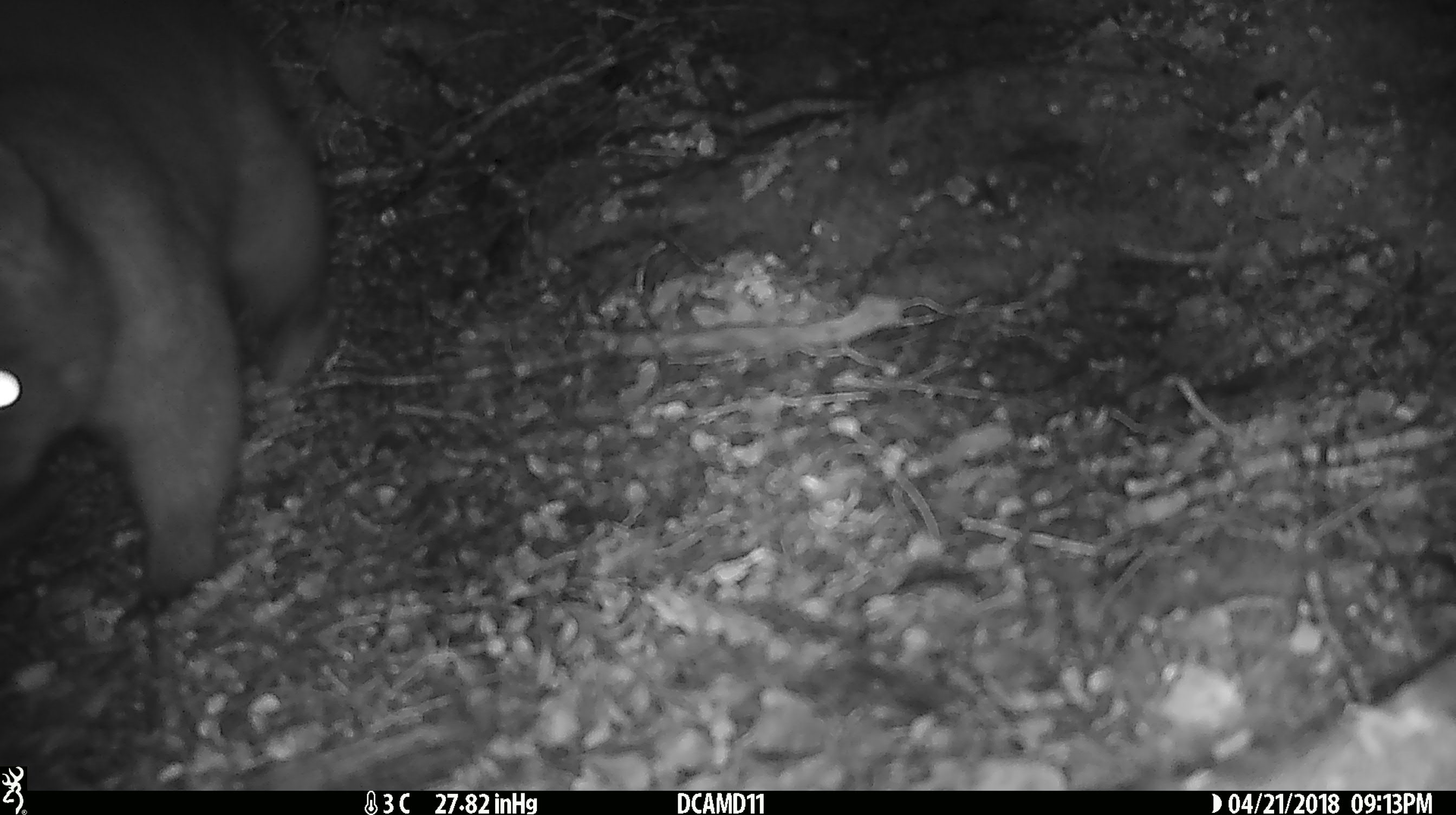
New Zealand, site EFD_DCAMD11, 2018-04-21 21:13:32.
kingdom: Animalia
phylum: Chordata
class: Mammalia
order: Diprotodontia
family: Phalangeridae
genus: Trichosurus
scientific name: Trichosurus vulpecula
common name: common brushtail possum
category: possum